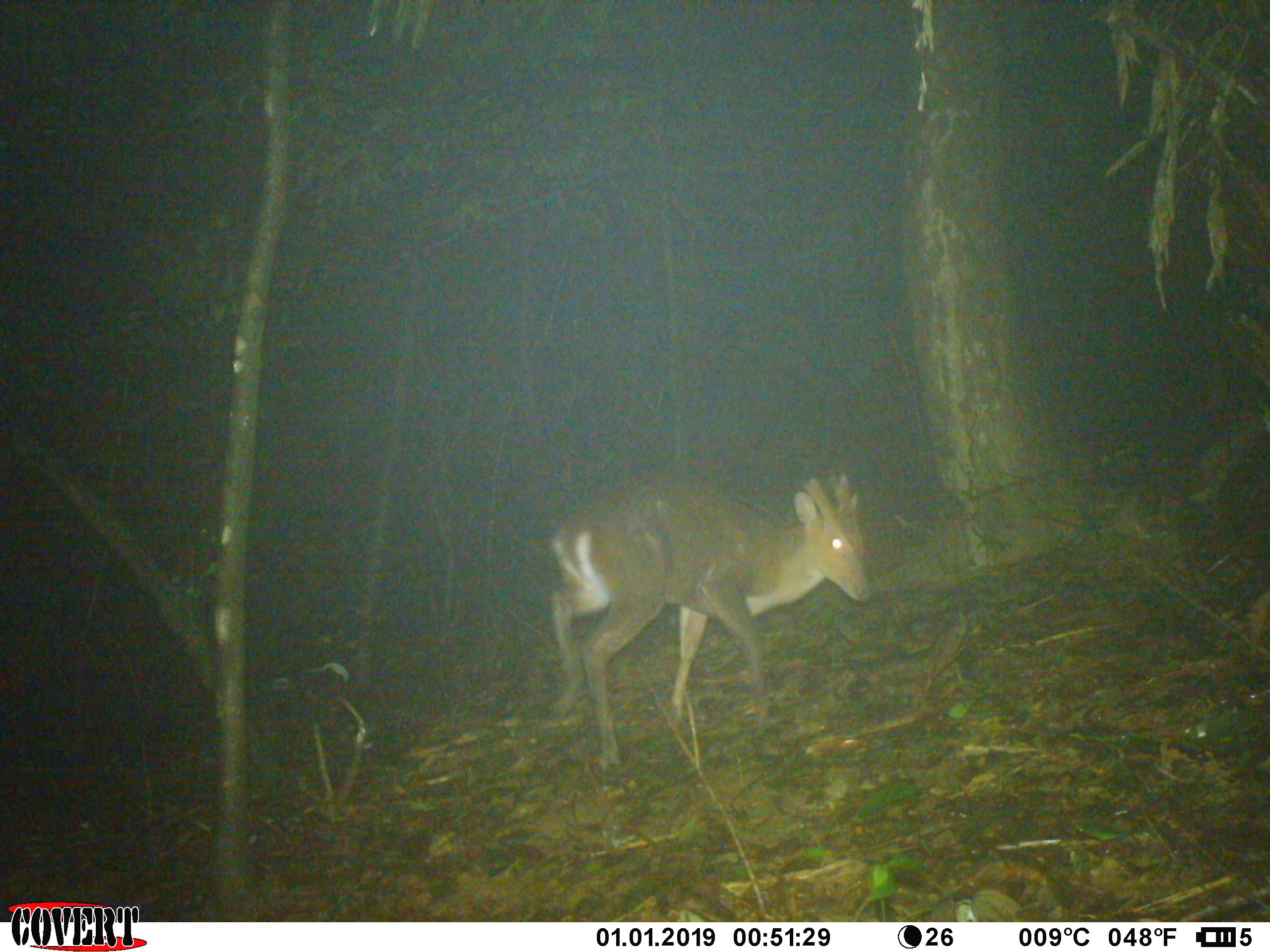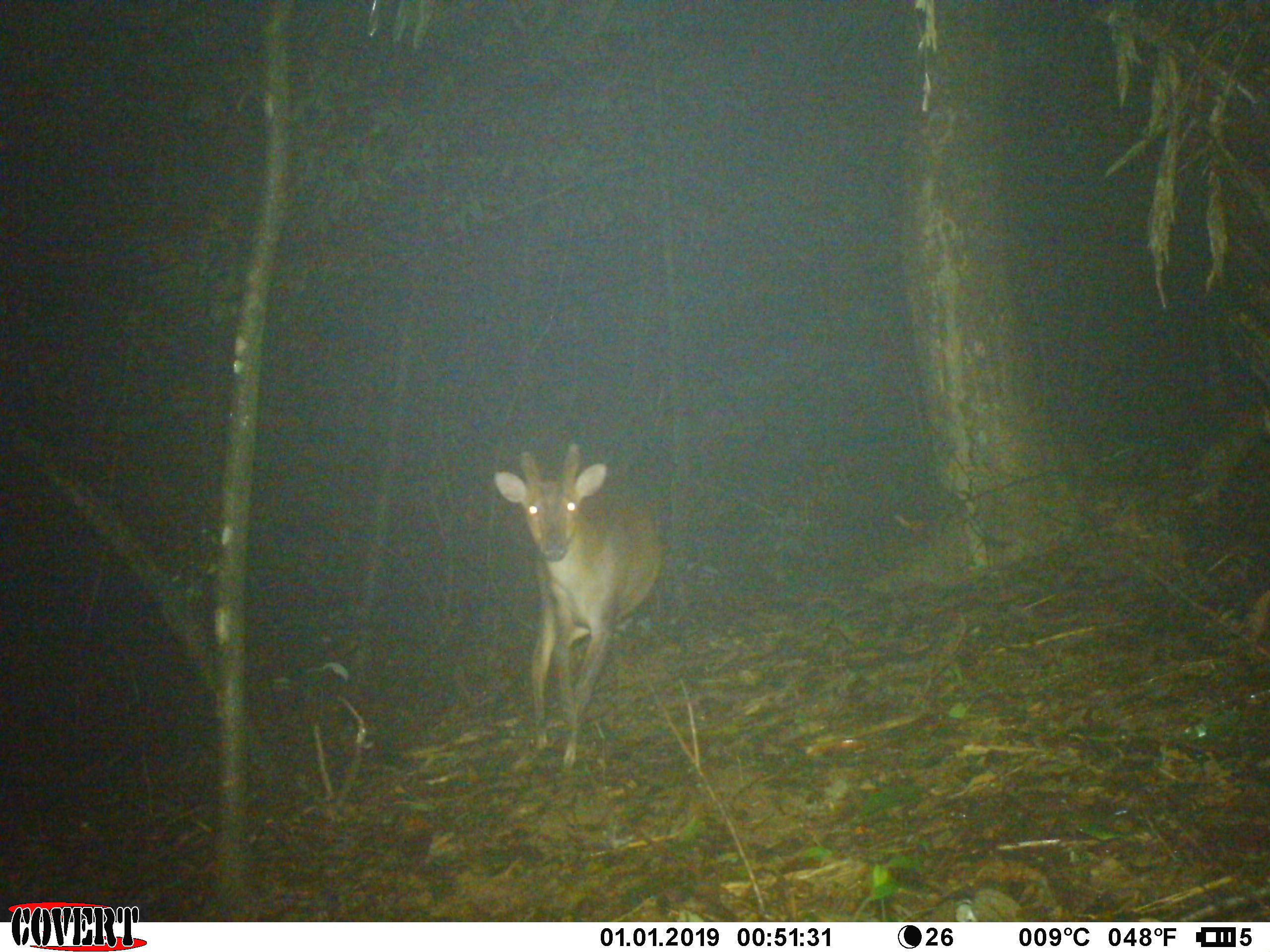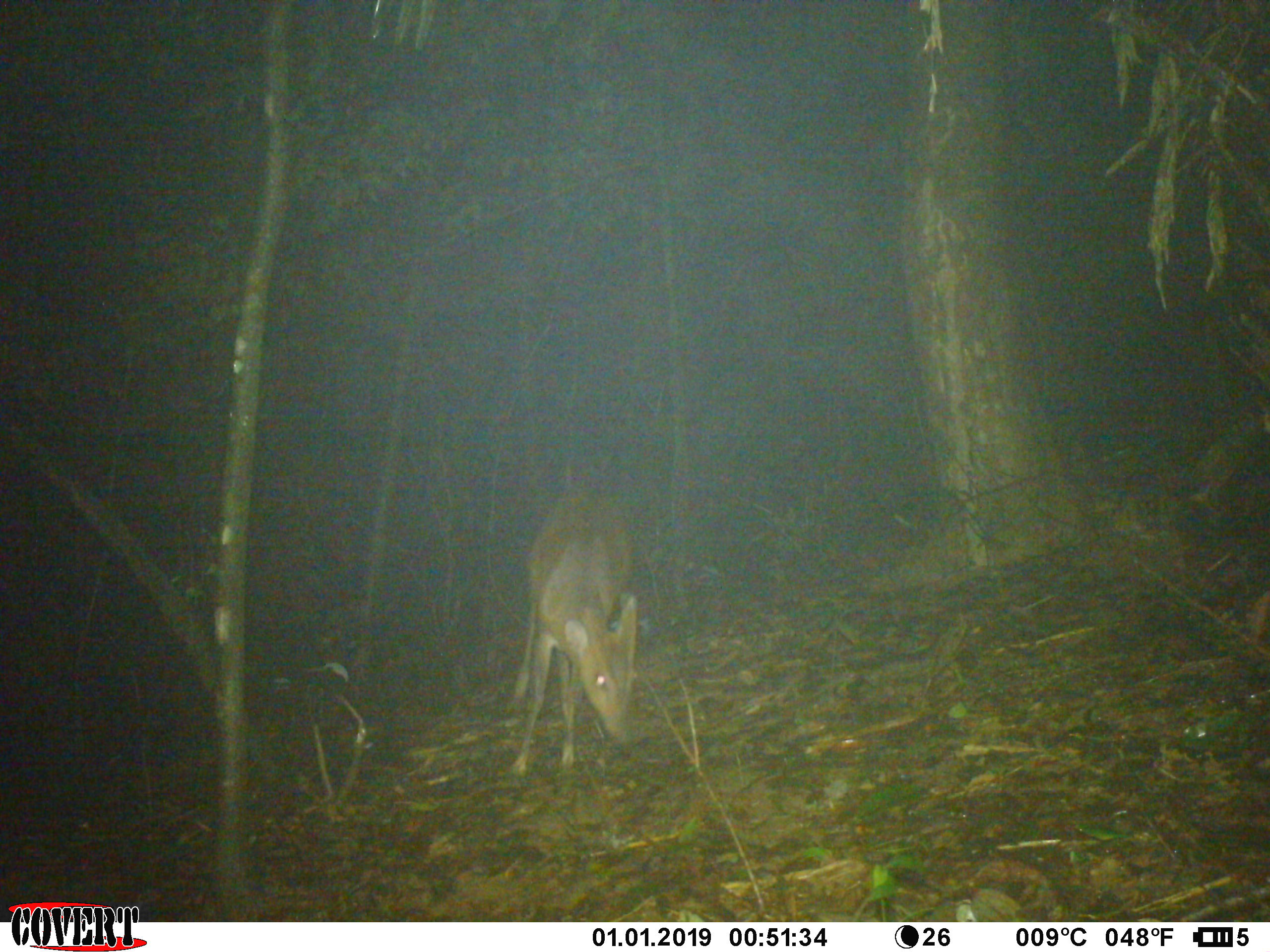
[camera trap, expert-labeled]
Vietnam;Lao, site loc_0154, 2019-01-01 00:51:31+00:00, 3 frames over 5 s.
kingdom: Animalia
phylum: Chordata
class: Mammalia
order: Artiodactyla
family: Cervidae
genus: Muntiacus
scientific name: Muntiacus vuquangensis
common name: large-antlered muntjac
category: large antlered muntjac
Large antlered muntjac (large-antlered muntjac) (Muntiacus vuquangensis). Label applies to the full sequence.